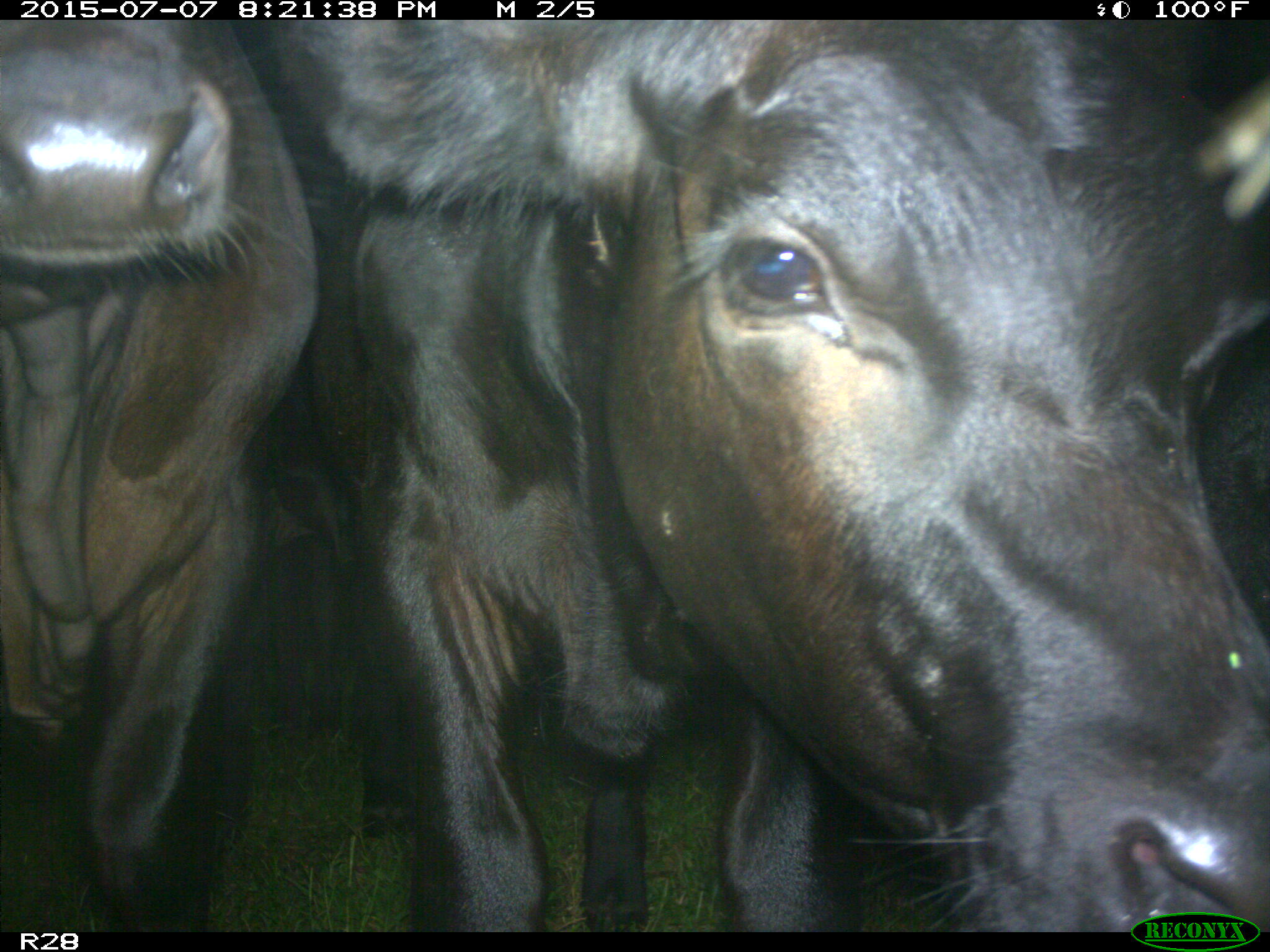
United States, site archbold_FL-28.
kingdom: Animalia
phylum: Chordata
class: Mammalia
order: Artiodactyla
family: Bovidae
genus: Bos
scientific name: Bos taurus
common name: domestic cow